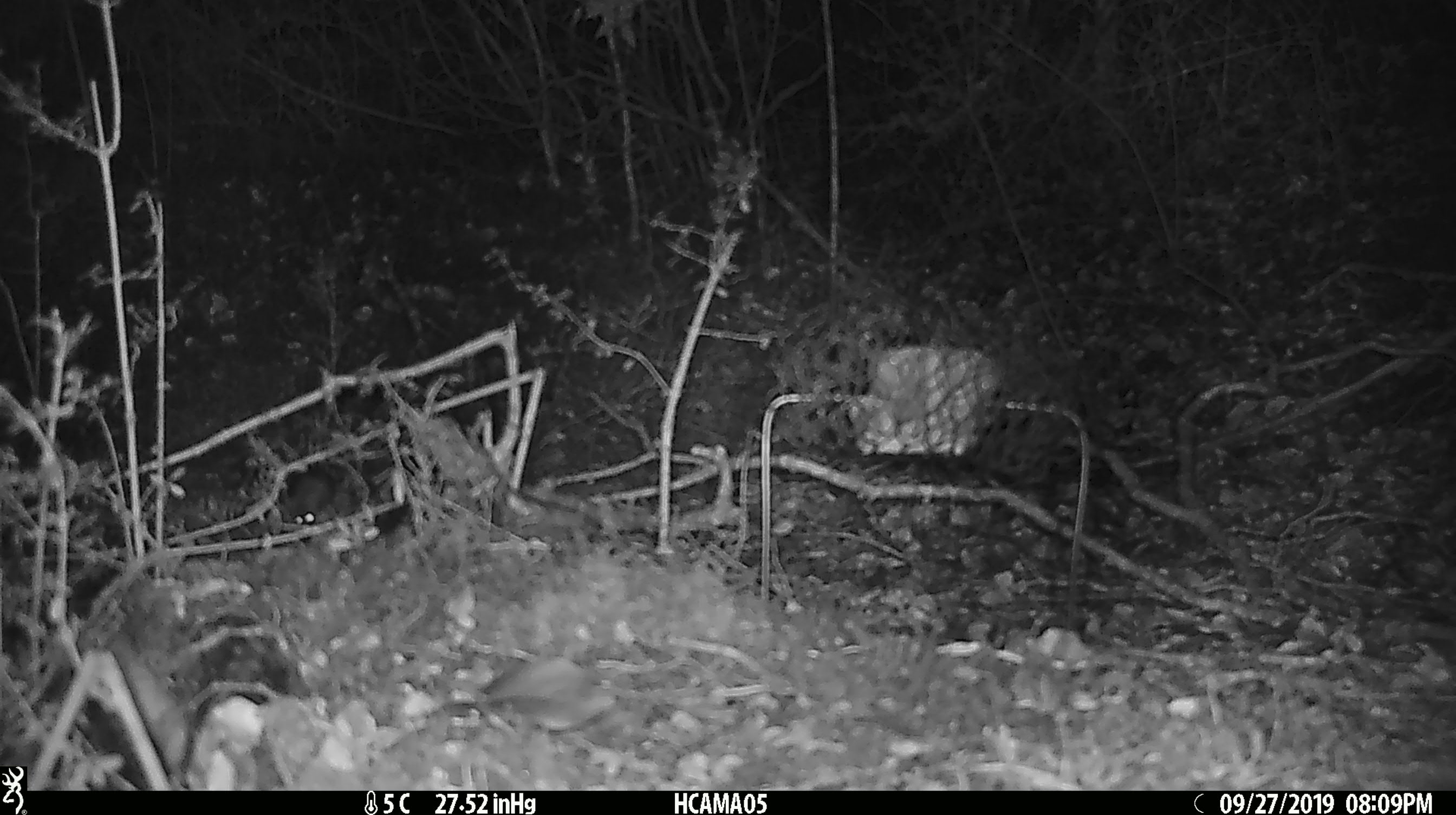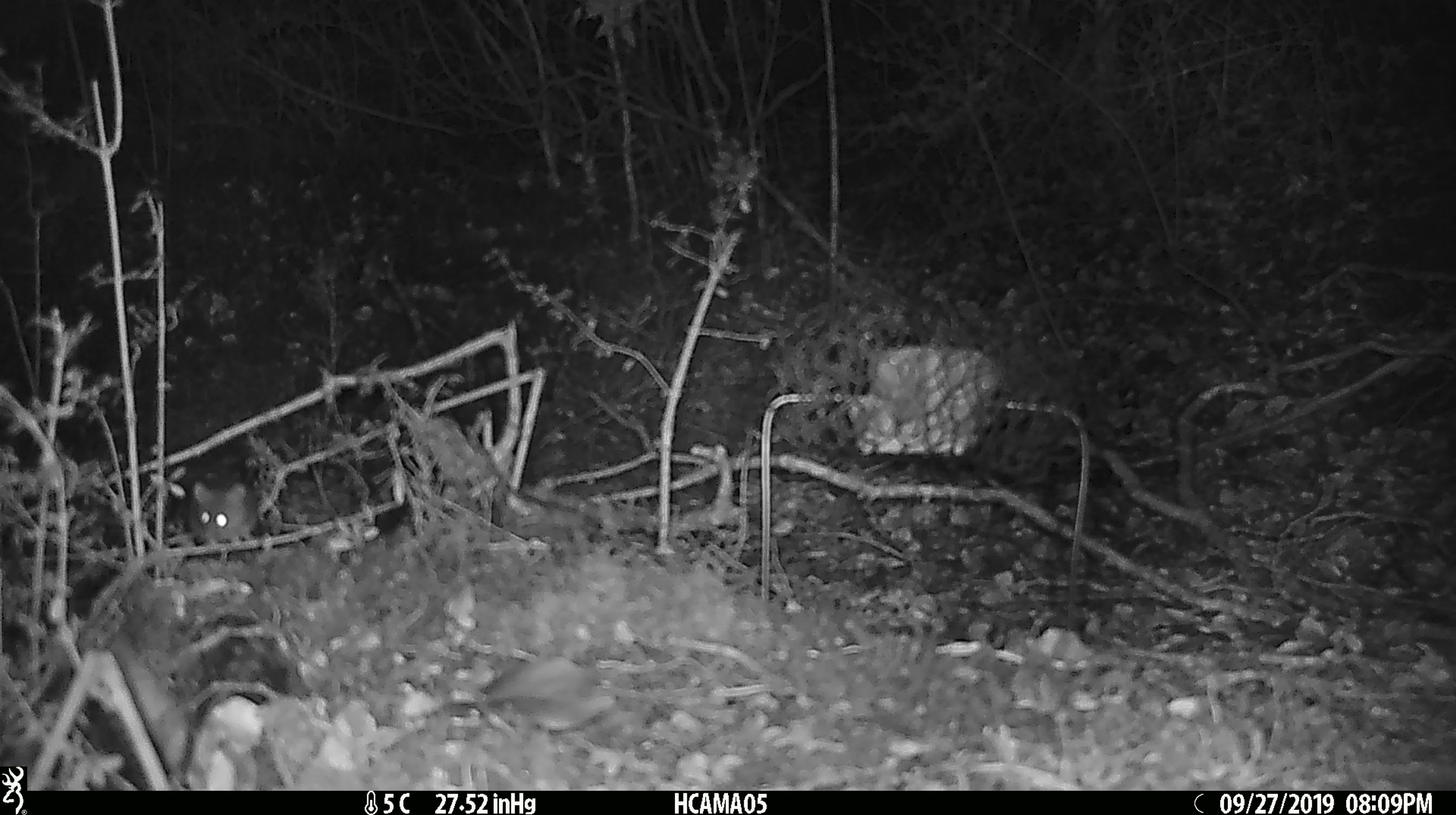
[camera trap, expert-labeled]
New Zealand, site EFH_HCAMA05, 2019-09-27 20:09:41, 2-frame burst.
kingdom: Animalia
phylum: Chordata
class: Mammalia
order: Rodentia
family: Muridae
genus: Mus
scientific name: Mus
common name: mouse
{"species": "mouse (Mus)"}